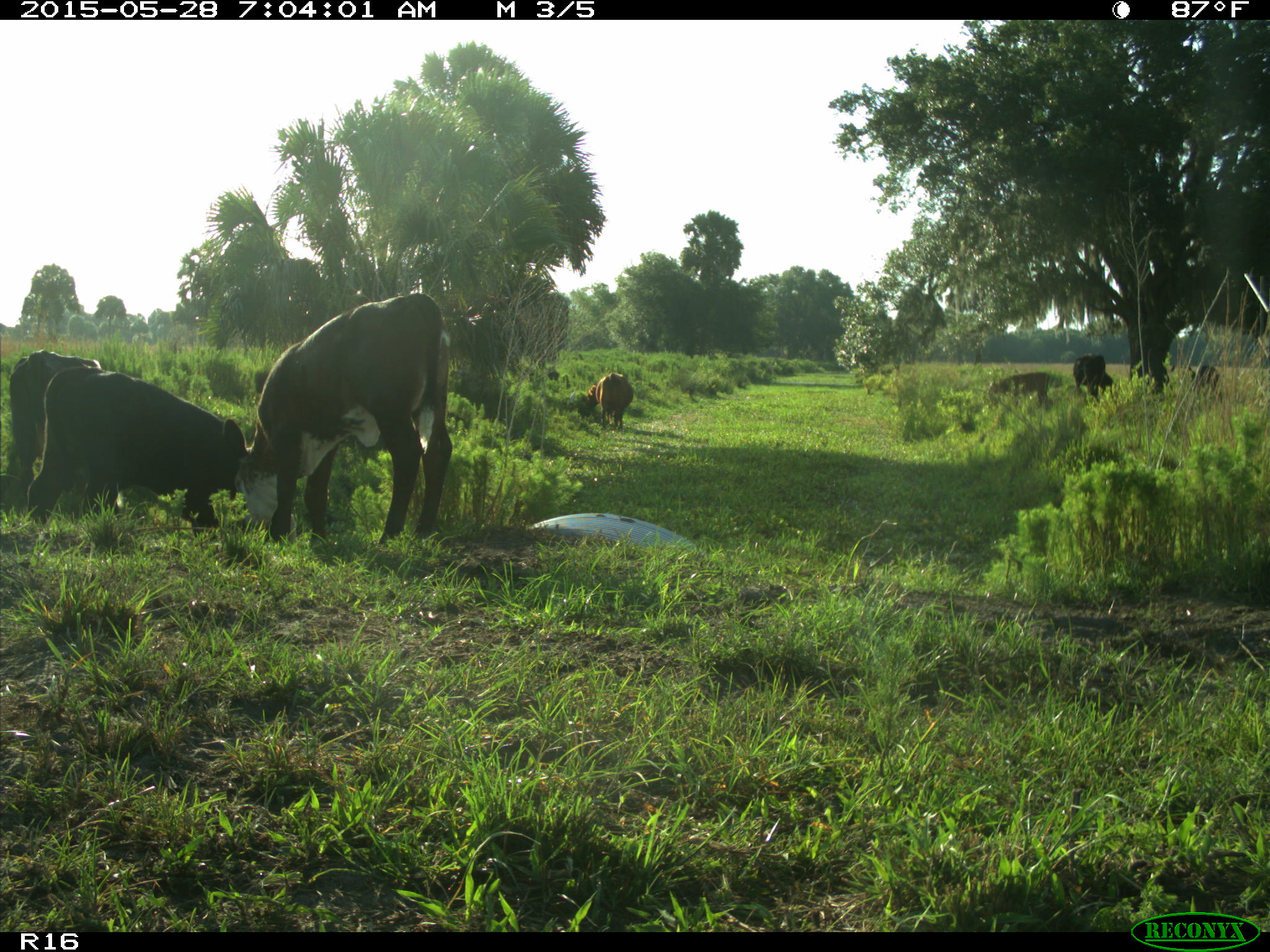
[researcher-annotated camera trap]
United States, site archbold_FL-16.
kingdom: Animalia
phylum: Chordata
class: Mammalia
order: Artiodactyla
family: Bovidae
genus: Bos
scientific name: Bos taurus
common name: domestic cow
Bos taurus (domestic cow).